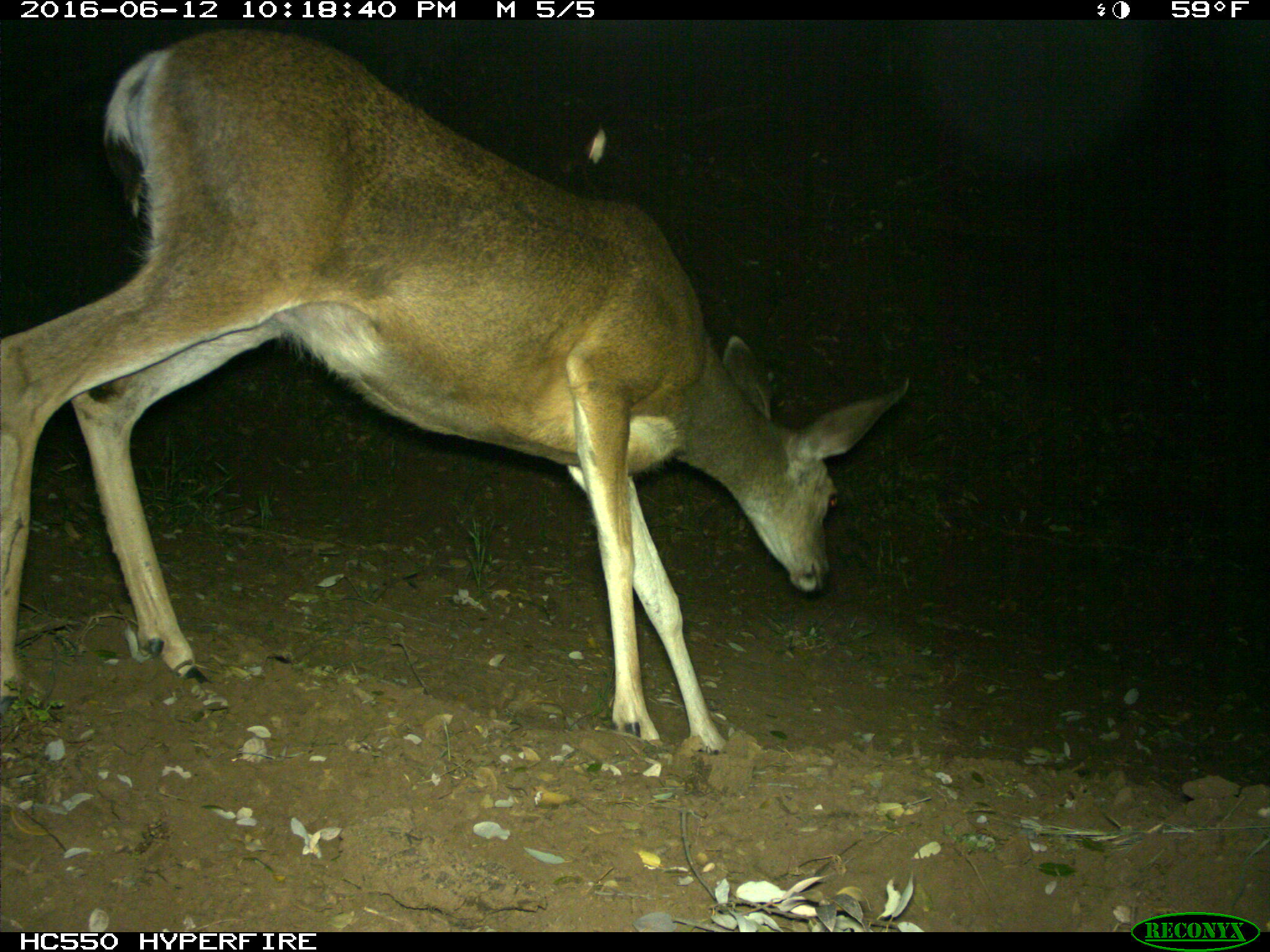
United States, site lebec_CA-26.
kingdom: Animalia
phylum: Chordata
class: Mammalia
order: Artiodactyla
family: Cervidae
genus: Odocoileus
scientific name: Odocoileus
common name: deer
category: unidentified deer